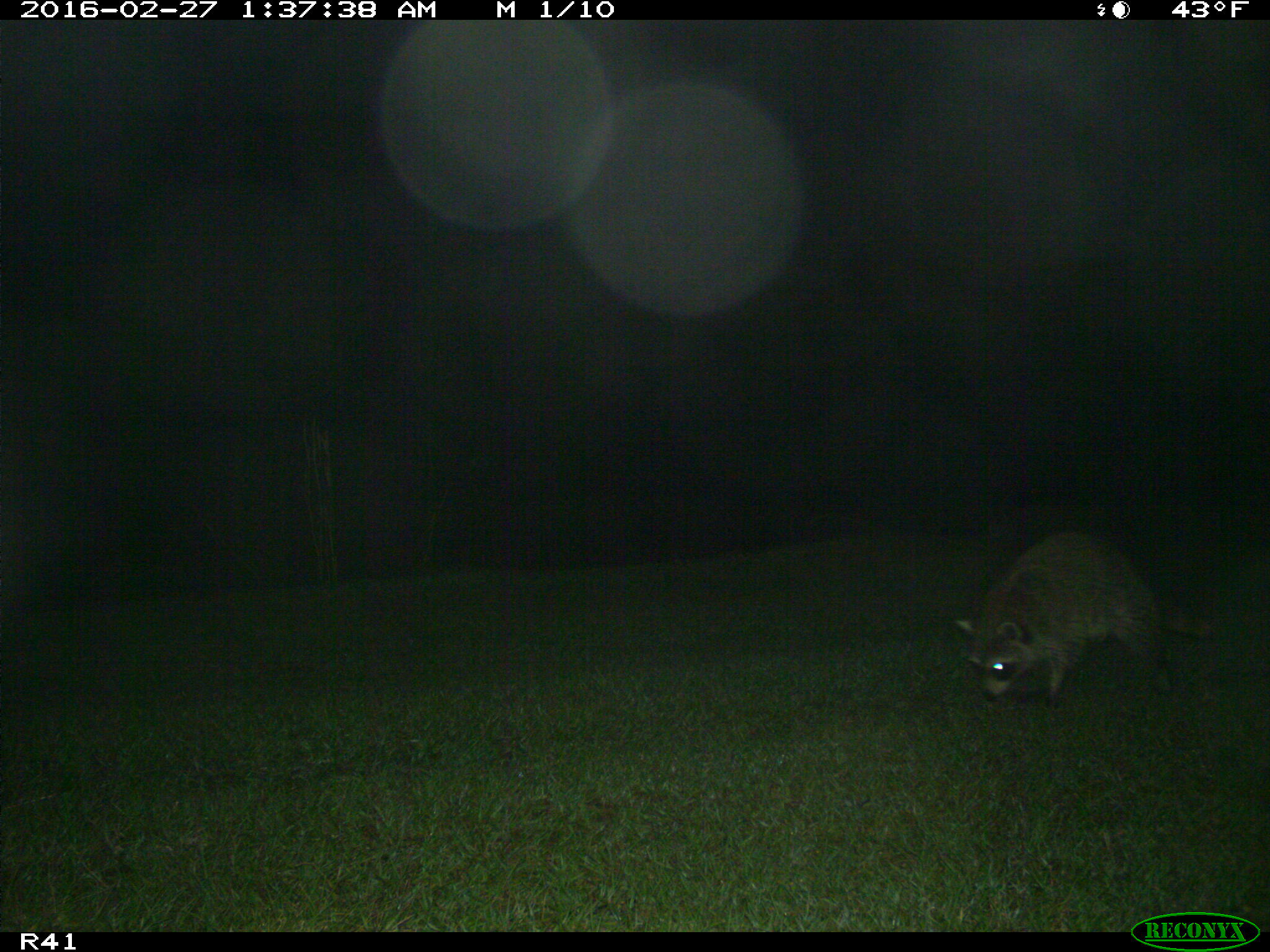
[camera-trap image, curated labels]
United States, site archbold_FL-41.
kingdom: Animalia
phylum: Chordata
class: Mammalia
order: Carnivora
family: Procyonidae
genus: Procyon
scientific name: Procyon lotor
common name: common raccoon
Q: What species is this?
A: Procyon lotor (common raccoon).